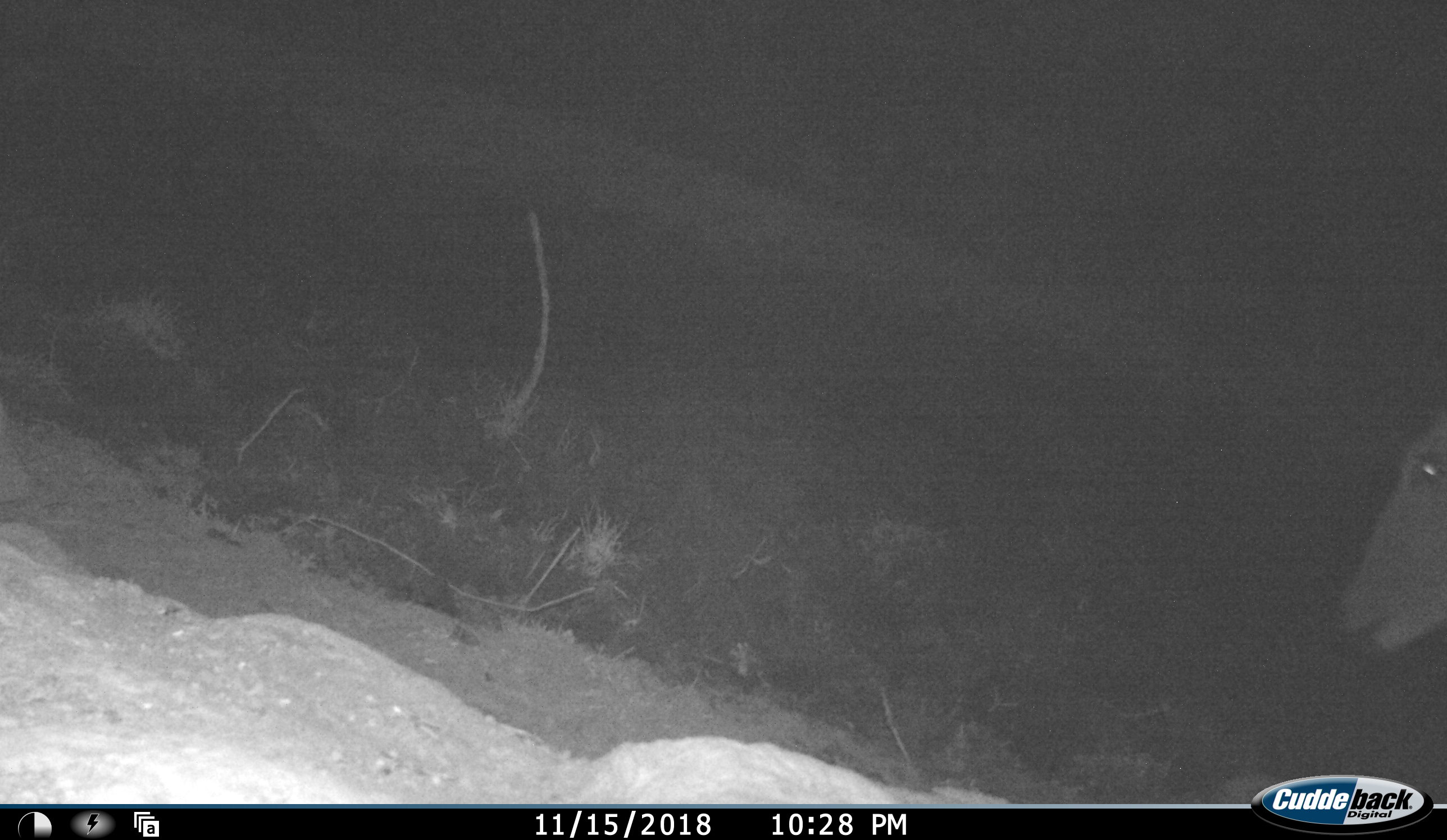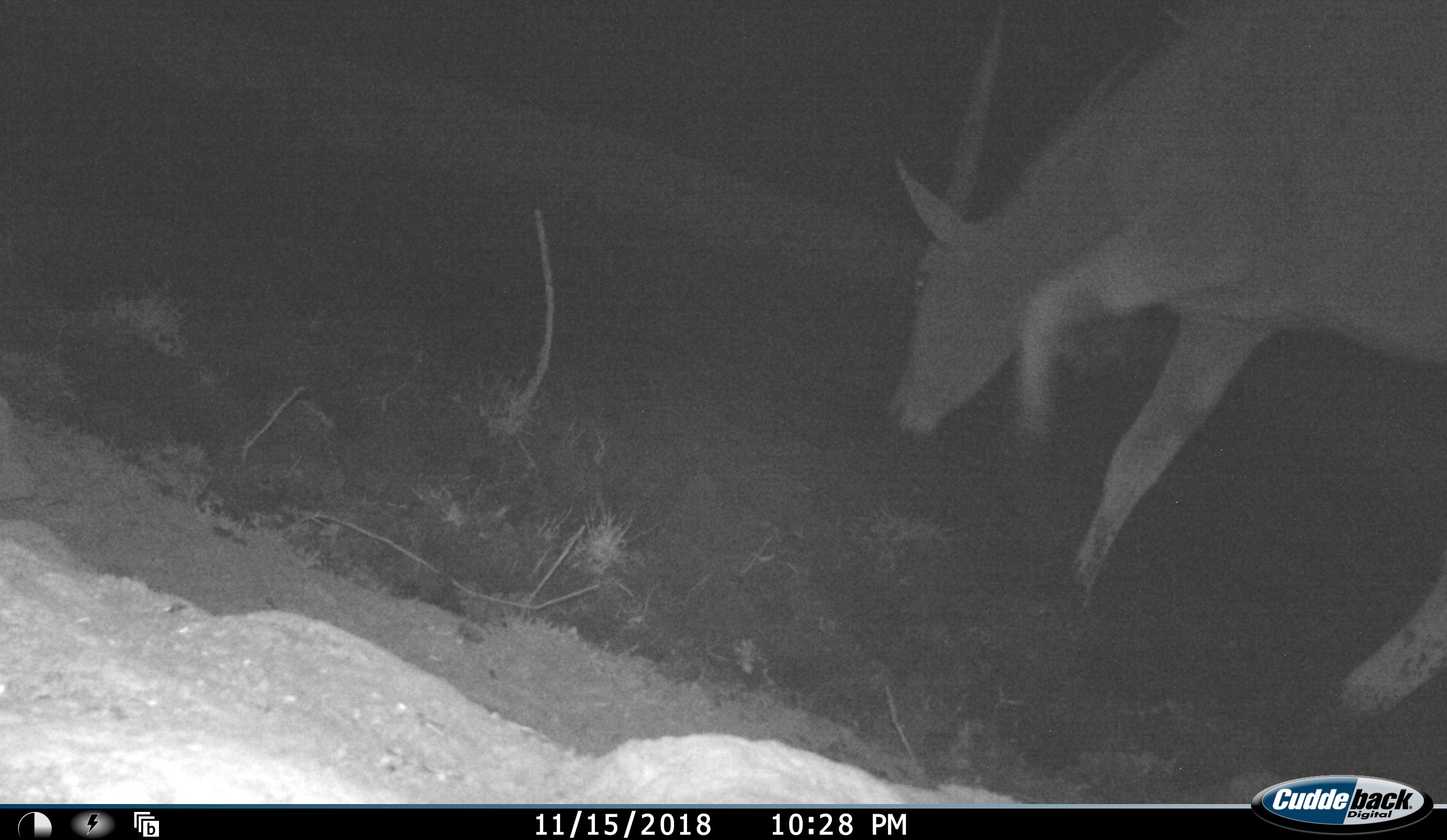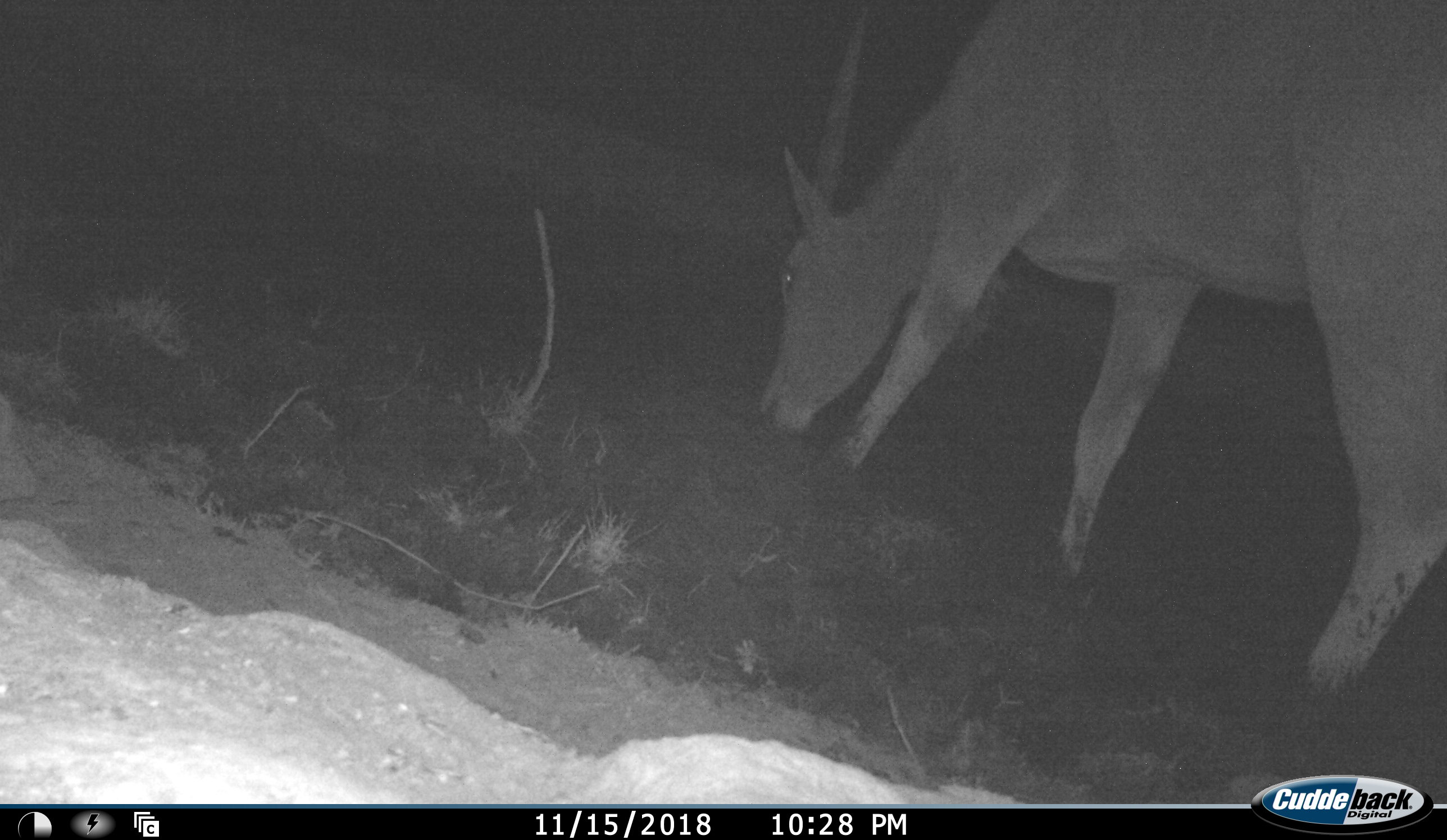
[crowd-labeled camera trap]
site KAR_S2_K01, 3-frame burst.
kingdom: Animalia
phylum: Chordata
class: Mammalia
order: Artiodactyla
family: Bovidae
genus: Tragelaphus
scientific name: Tragelaphus oryx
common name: eland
Eland (Tragelaphus oryx), count 1. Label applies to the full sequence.